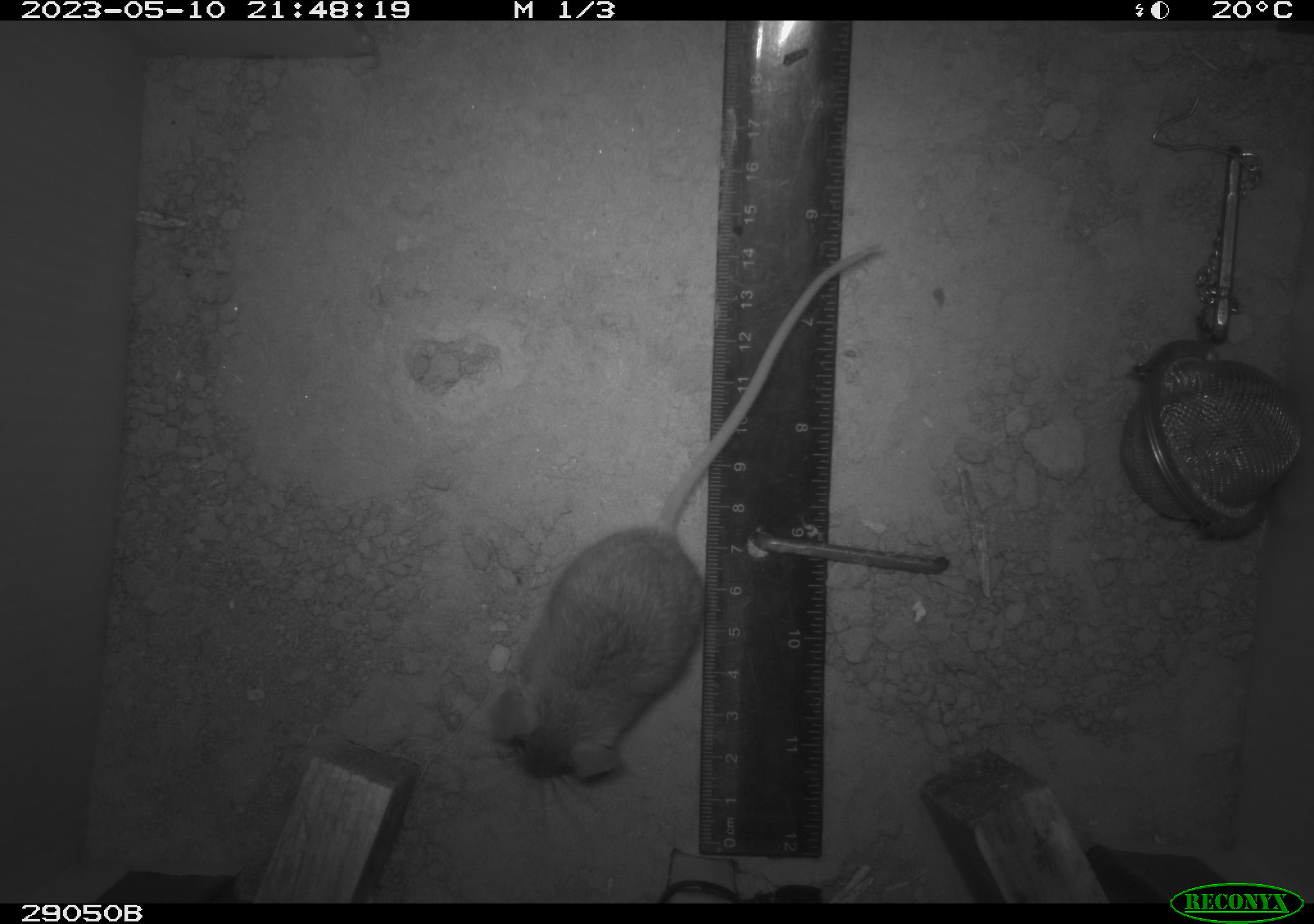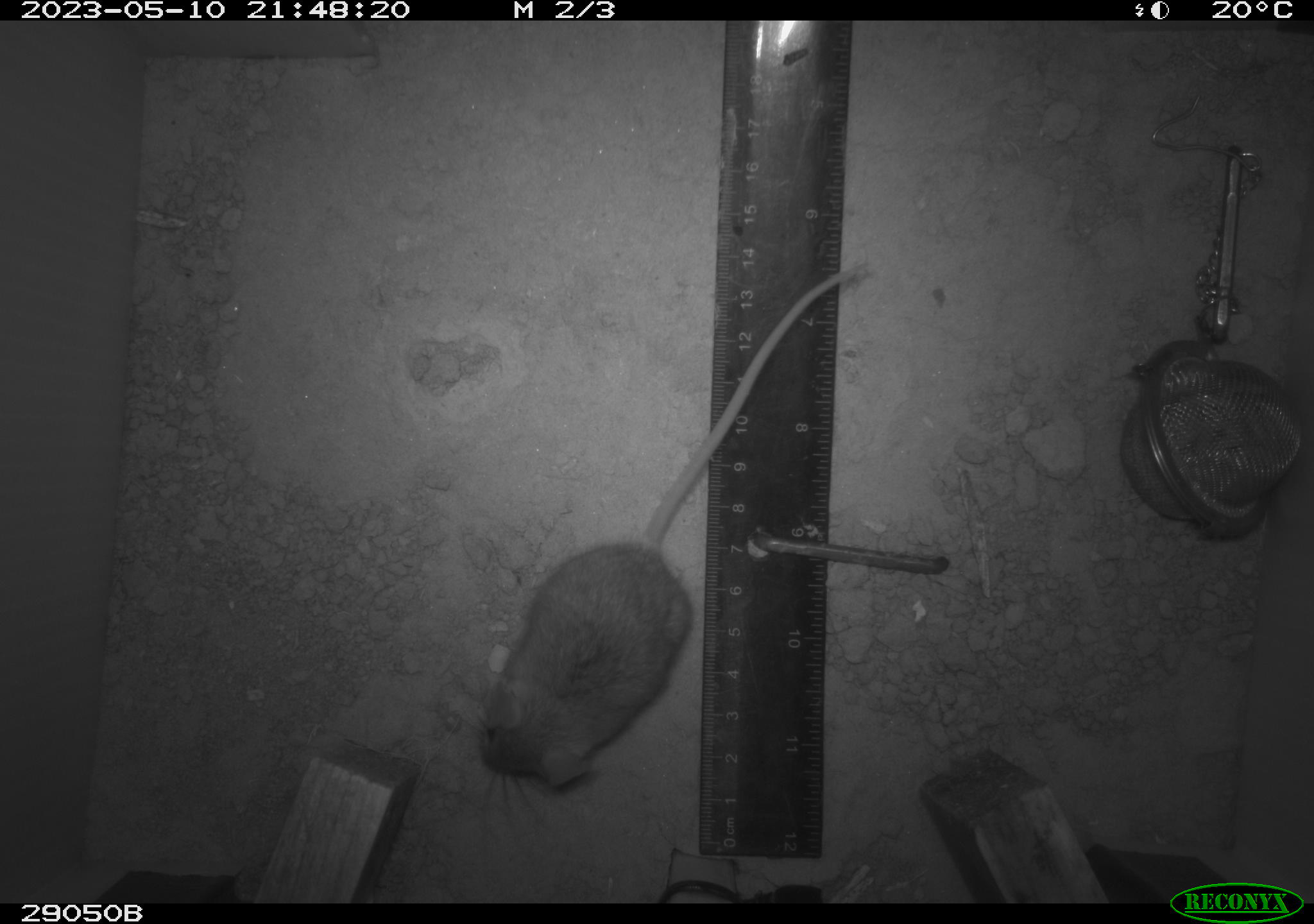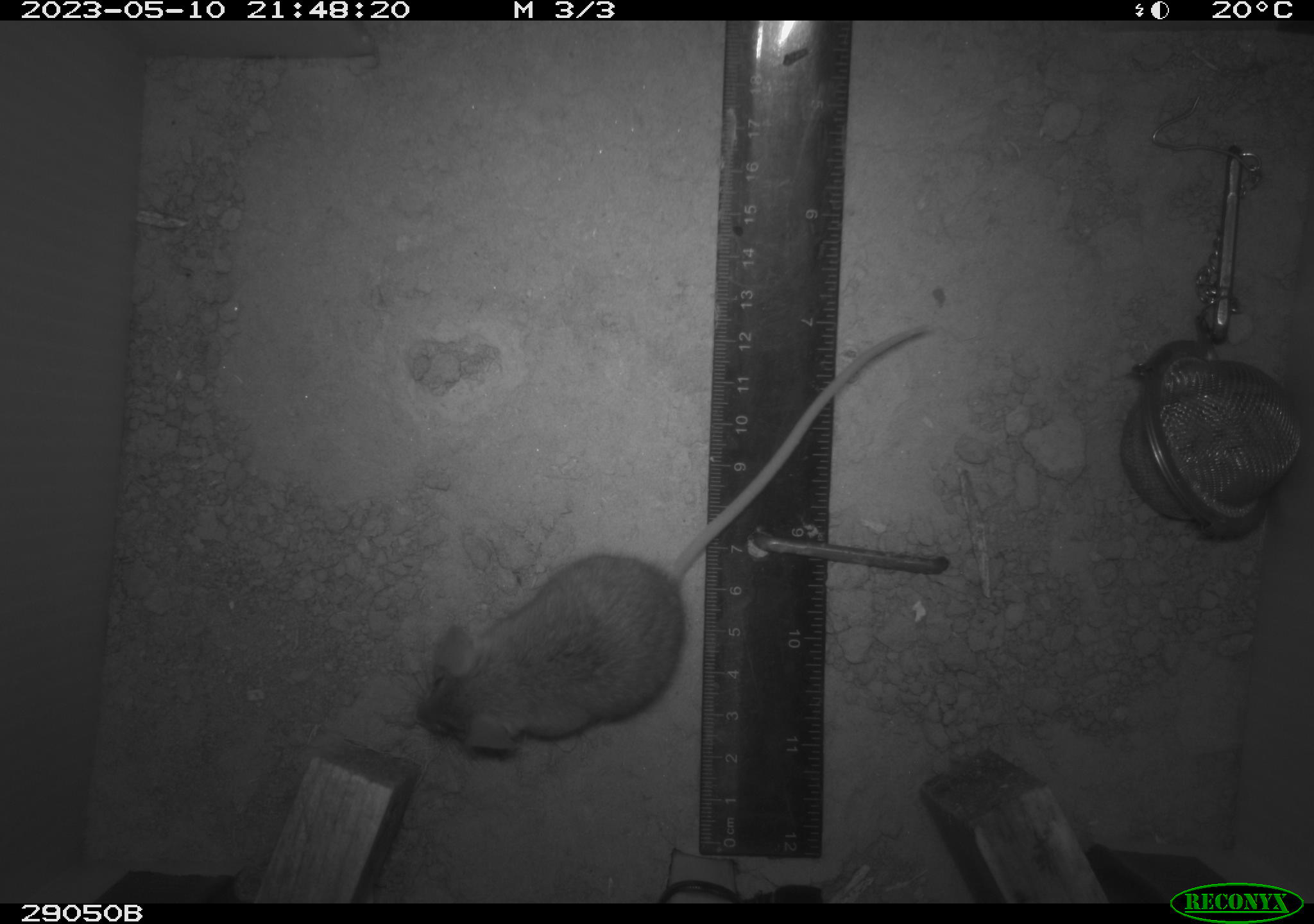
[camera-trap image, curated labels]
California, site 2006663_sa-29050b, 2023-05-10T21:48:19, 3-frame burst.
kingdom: Animalia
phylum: Chordata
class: Mammalia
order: Rodentia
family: Cricetidae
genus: Peromyscus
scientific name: Peromyscus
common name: deer mice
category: peromyscus species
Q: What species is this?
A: Peromyscus species (deer mice) (Peromyscus).